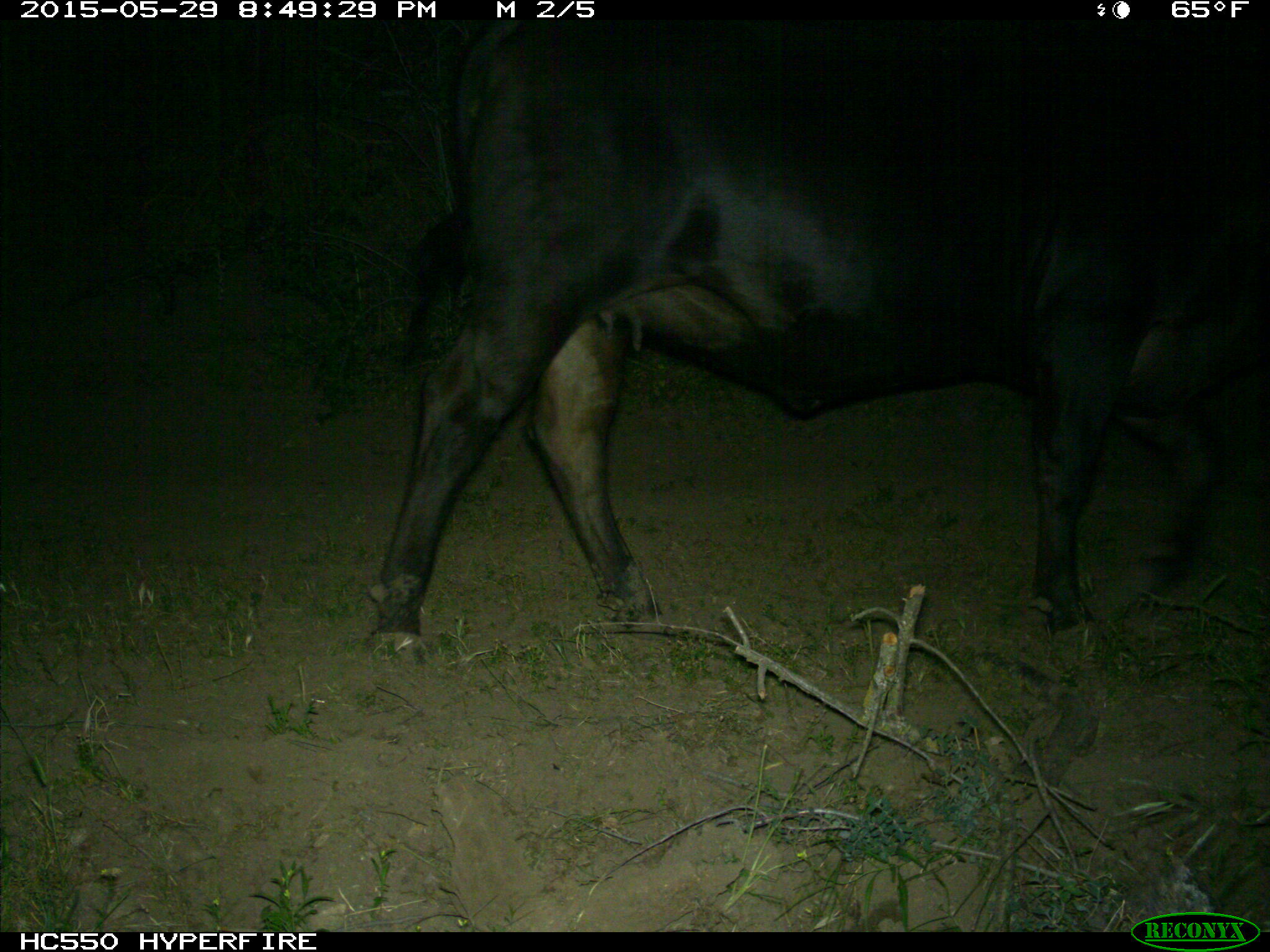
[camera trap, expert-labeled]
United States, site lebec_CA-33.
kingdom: Animalia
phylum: Chordata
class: Mammalia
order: Artiodactyla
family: Bovidae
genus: Bos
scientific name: Bos taurus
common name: domestic cow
Bos taurus (domestic cow).